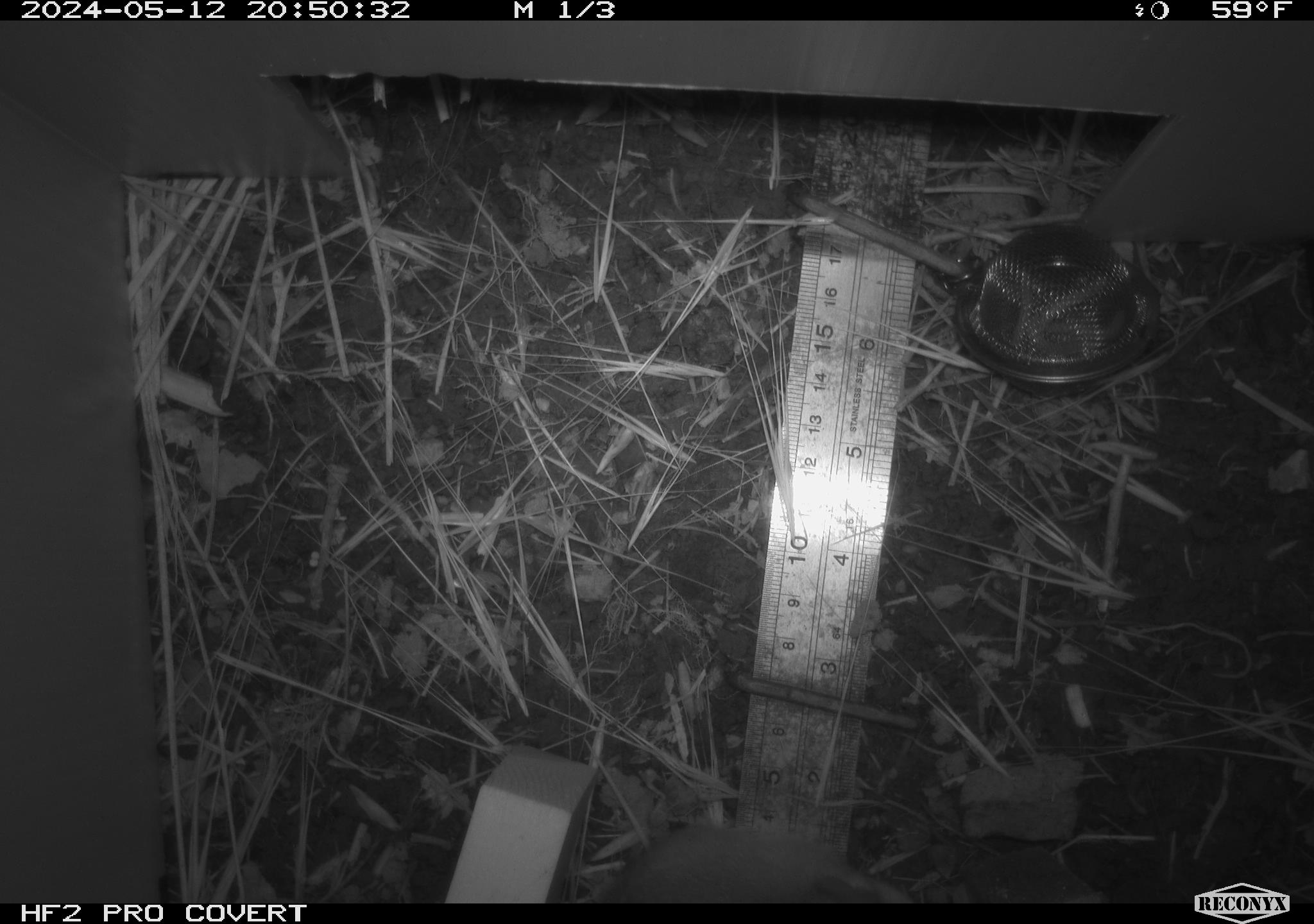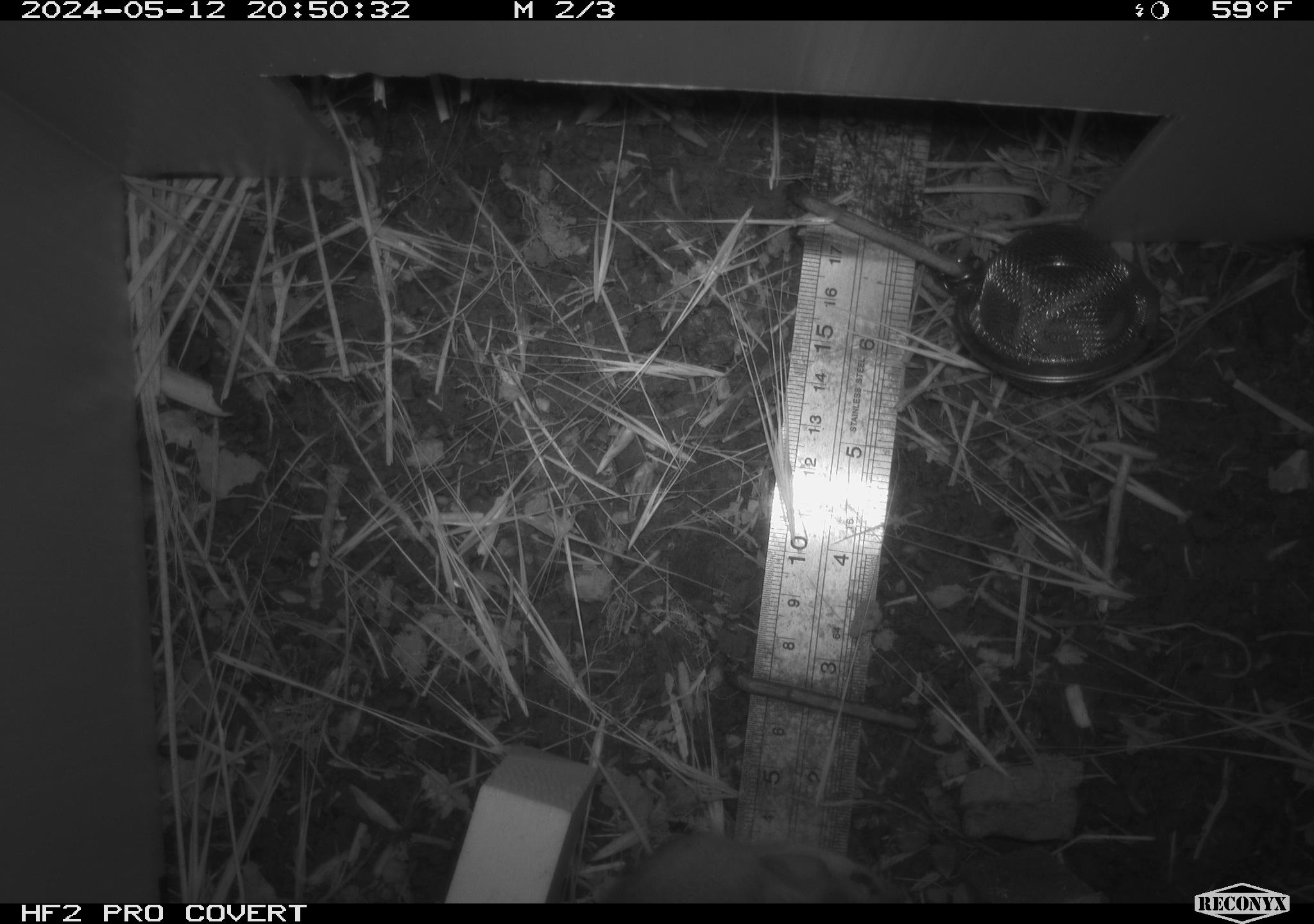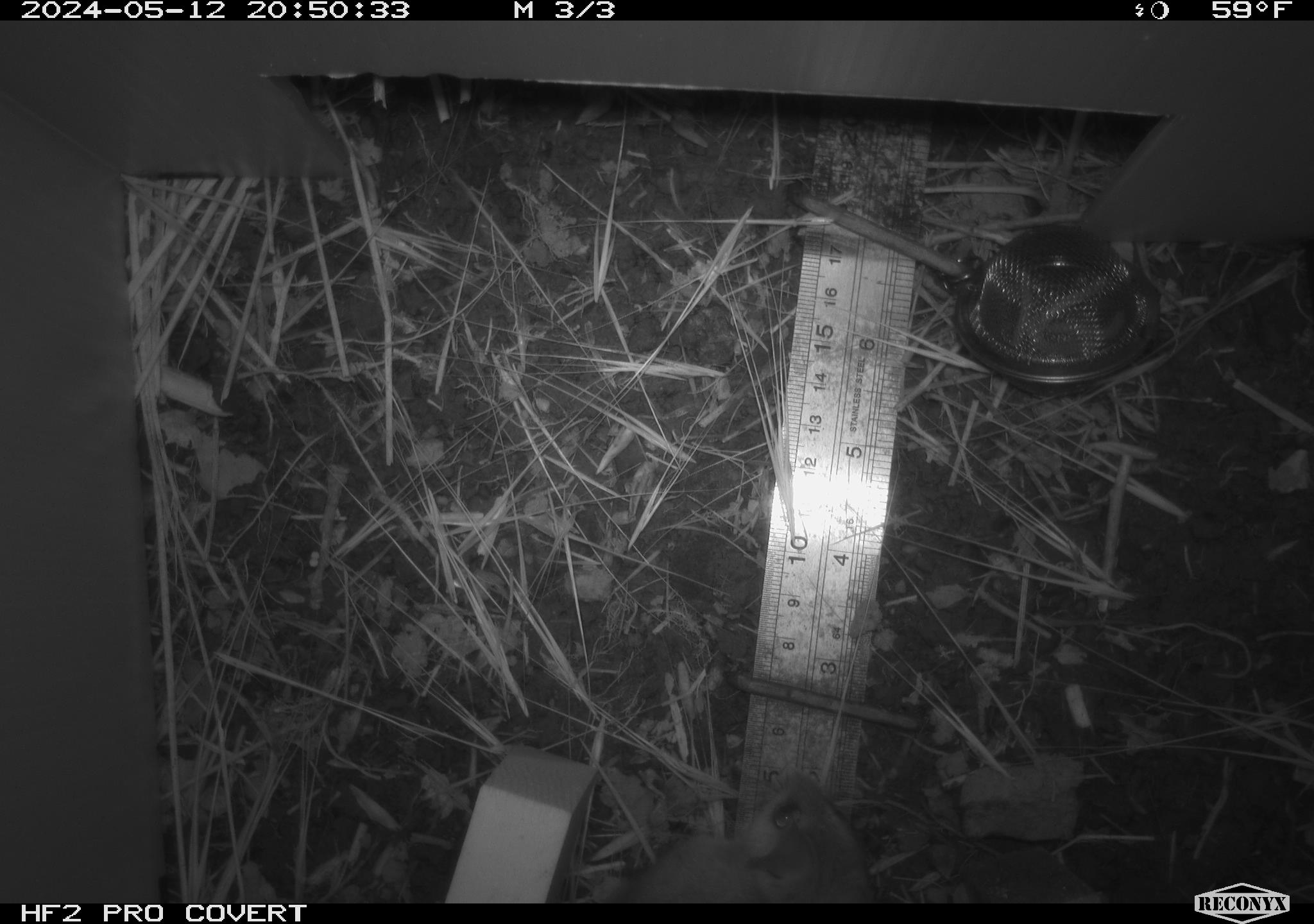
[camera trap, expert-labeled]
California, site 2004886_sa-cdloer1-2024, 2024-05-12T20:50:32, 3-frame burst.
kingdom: Animalia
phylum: Chordata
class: Mammalia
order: Rodentia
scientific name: Rodentia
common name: mouse species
Mouse species (Rodentia).